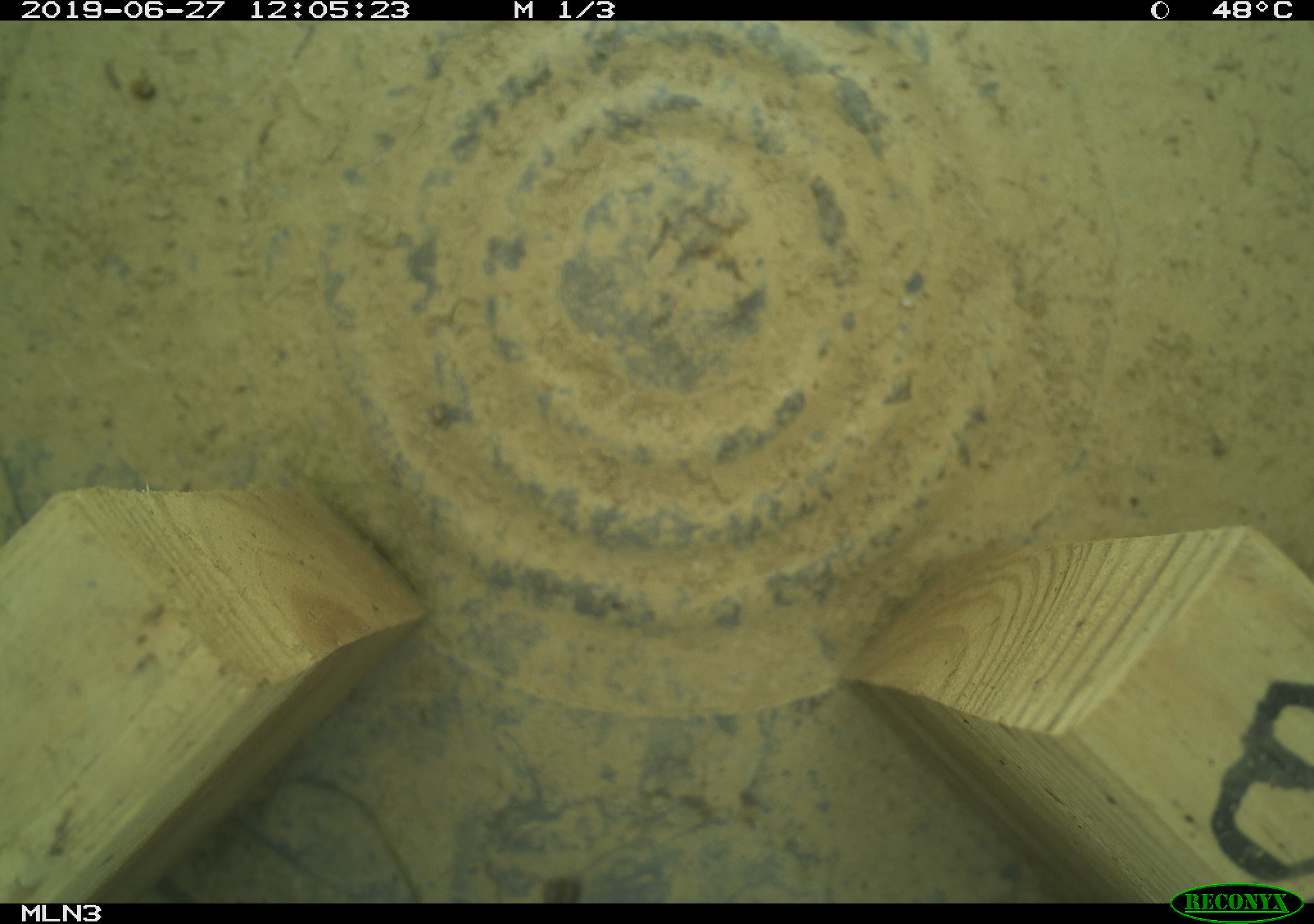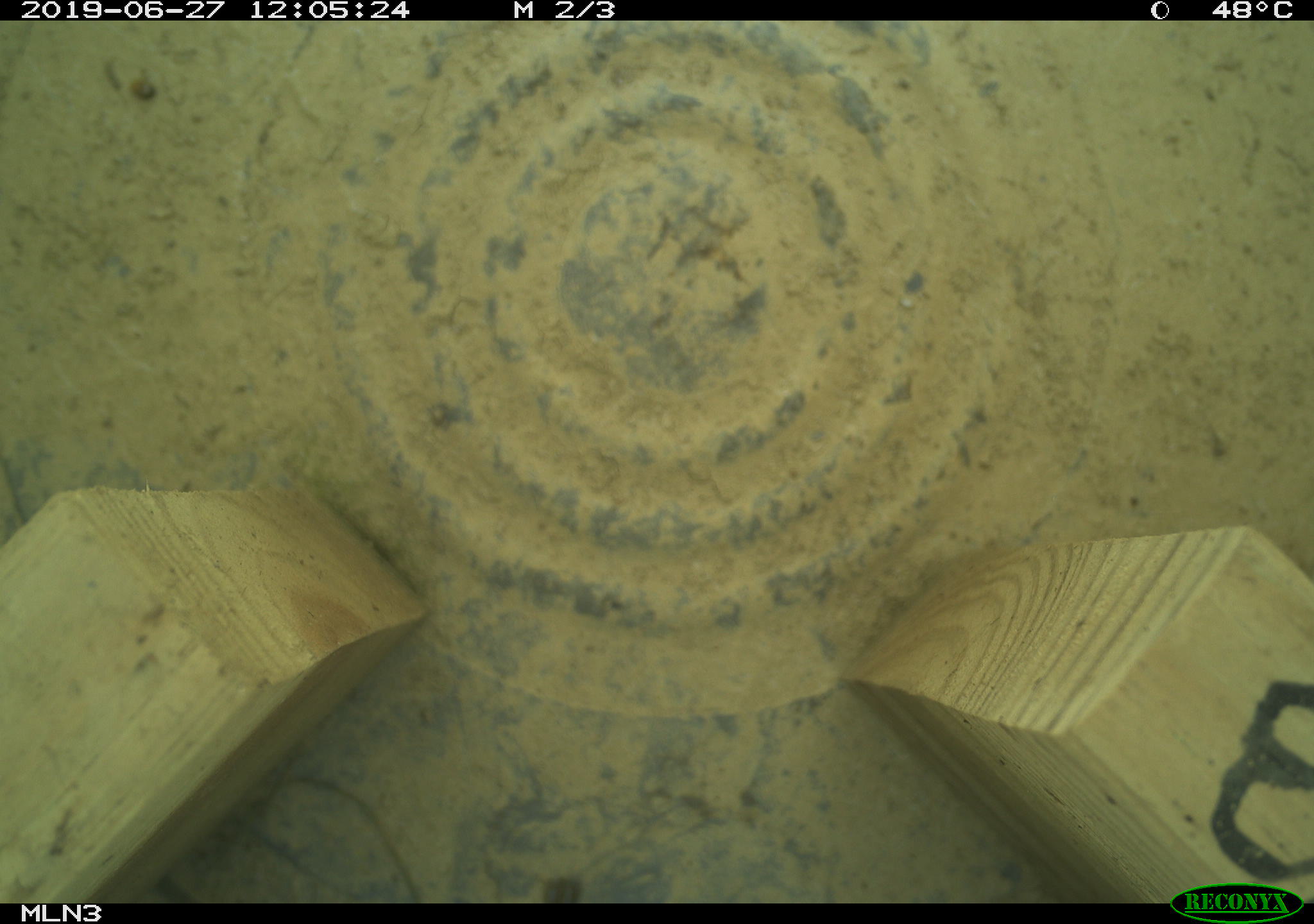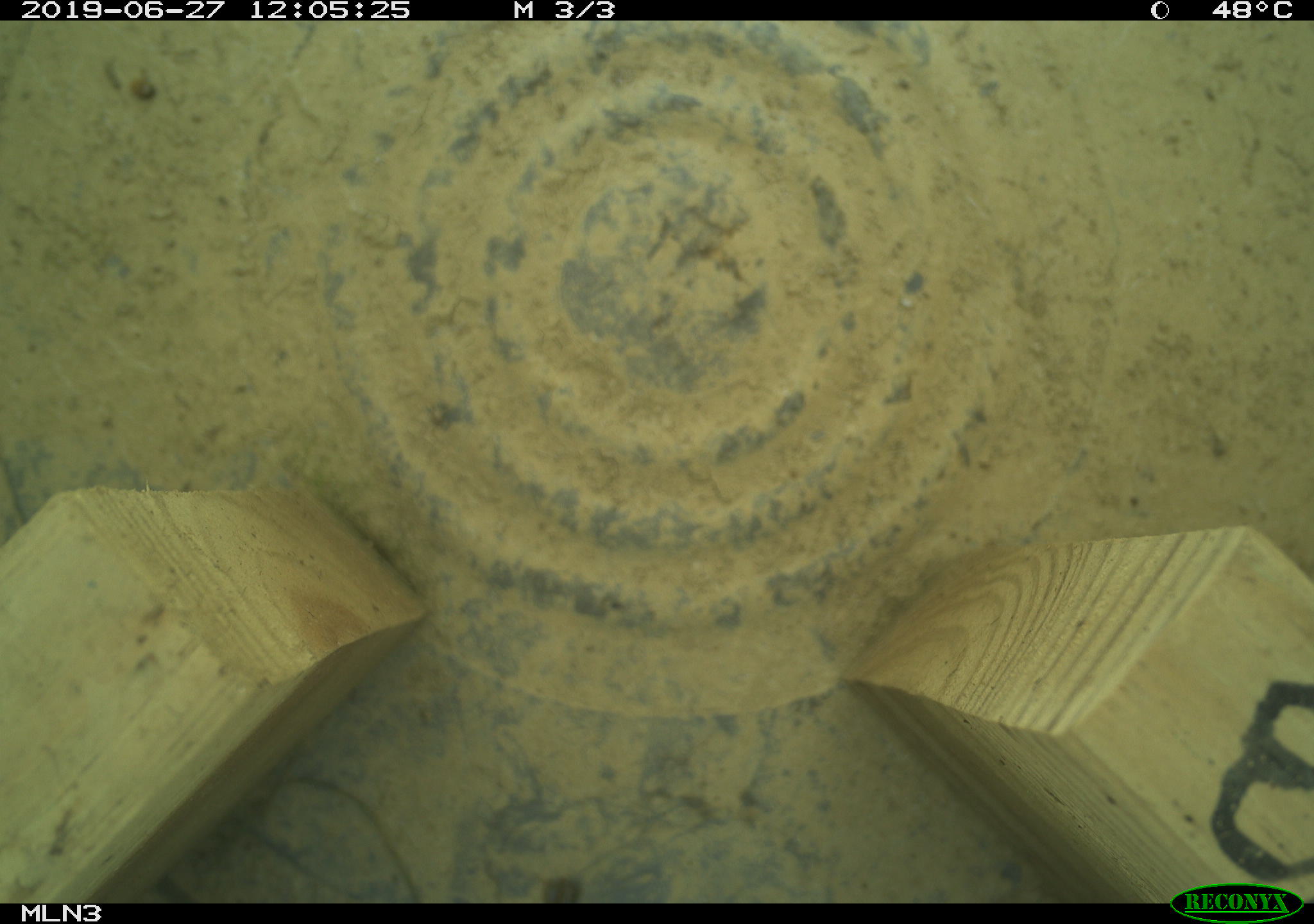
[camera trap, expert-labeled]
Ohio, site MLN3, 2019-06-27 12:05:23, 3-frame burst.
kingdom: Animalia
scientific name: Animalia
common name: animal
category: invertebrate